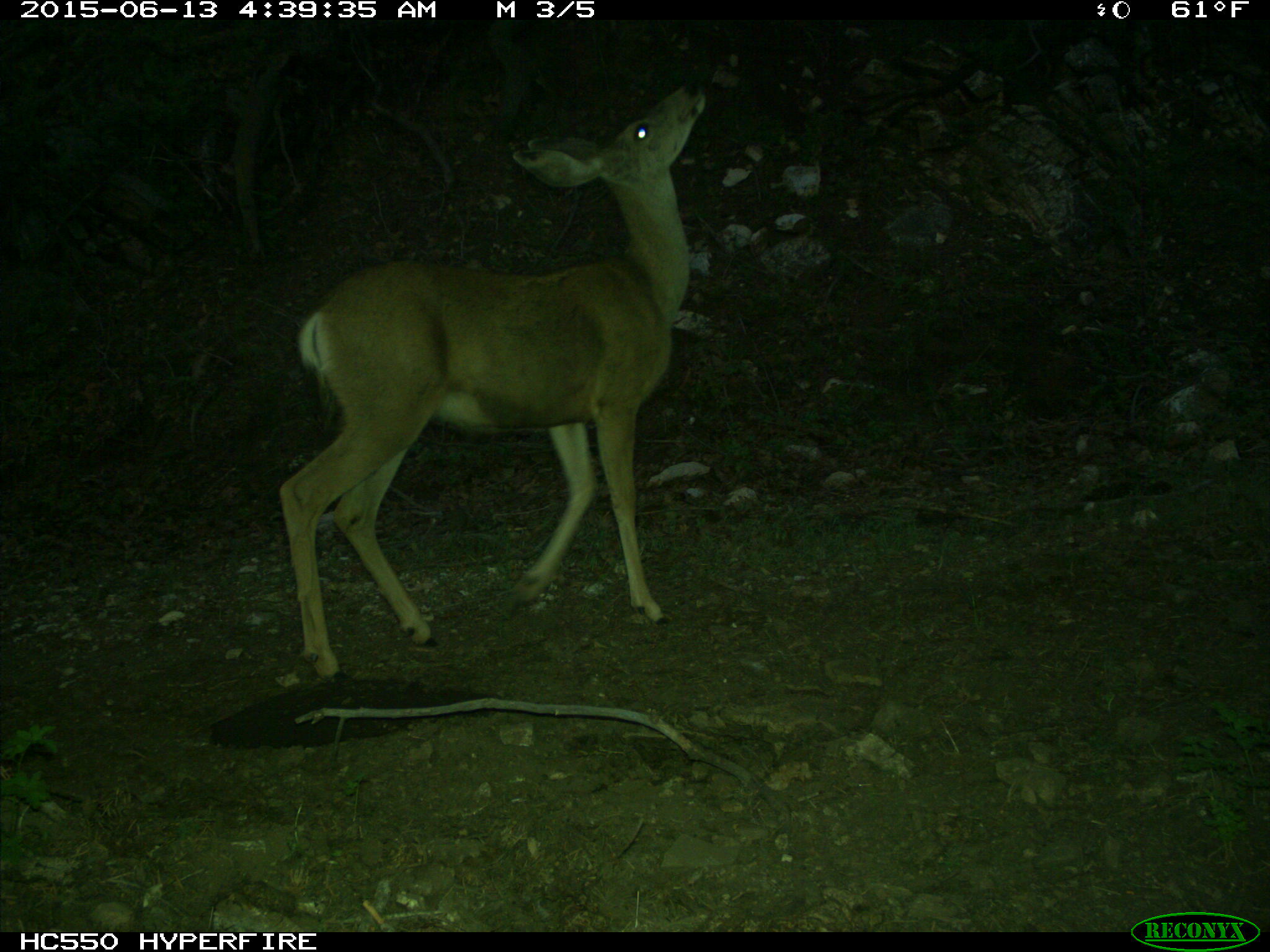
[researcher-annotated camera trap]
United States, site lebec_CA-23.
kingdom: Animalia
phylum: Chordata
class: Mammalia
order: Artiodactyla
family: Cervidae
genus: Odocoileus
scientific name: Odocoileus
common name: deer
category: unidentified deer